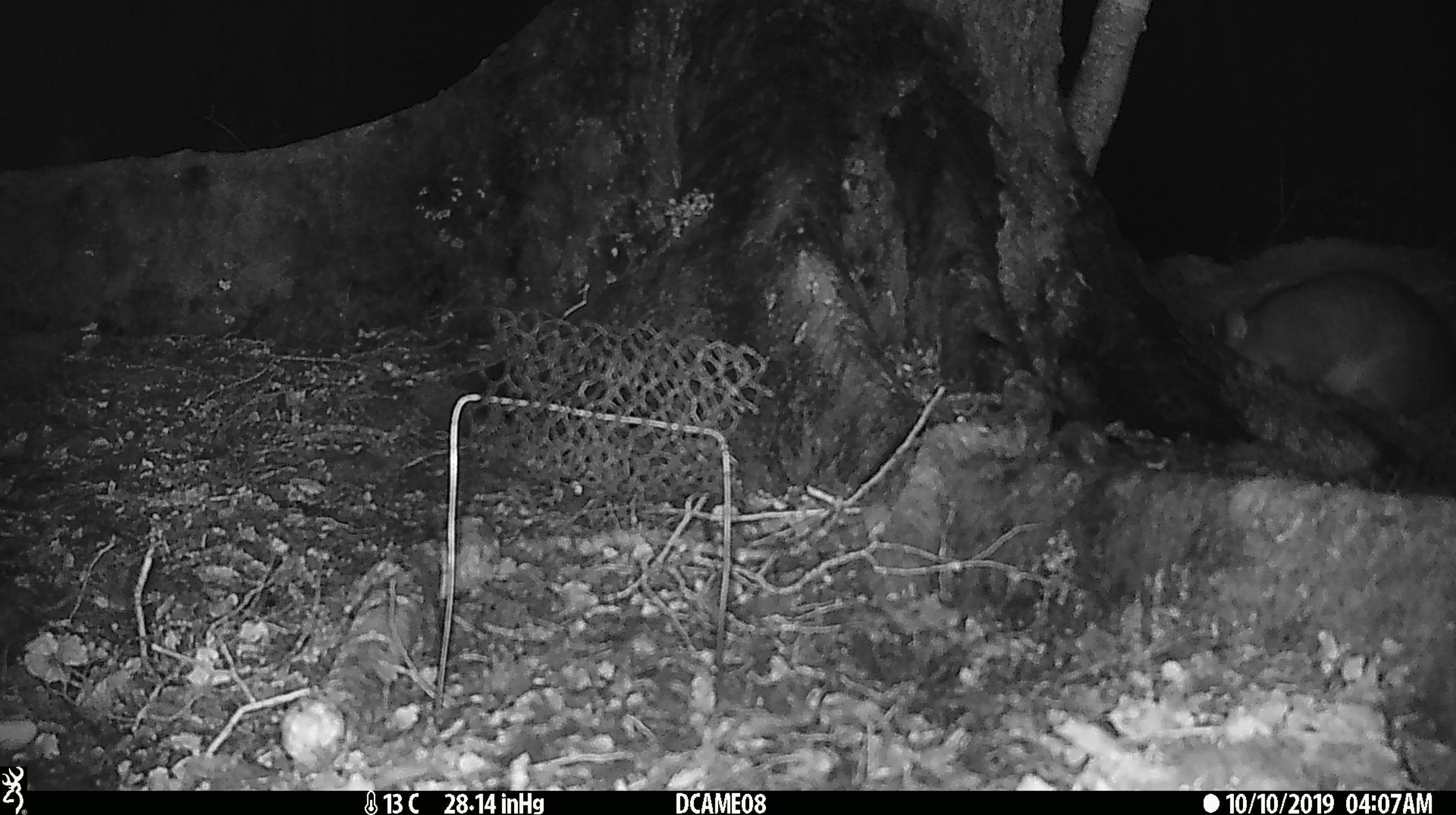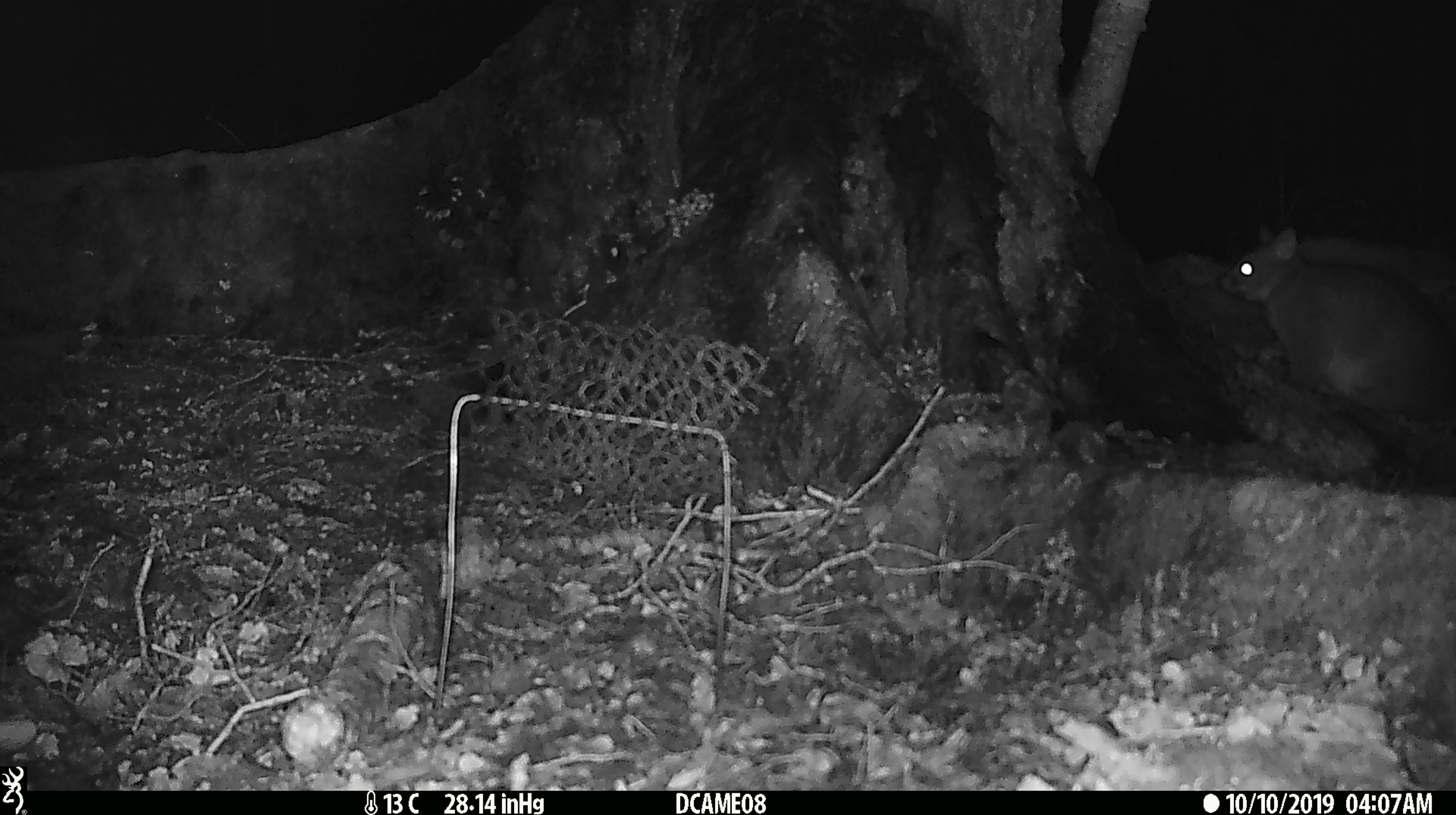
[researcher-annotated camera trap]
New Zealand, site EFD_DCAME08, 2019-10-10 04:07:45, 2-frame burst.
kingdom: Animalia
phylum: Chordata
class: Mammalia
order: Diprotodontia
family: Phalangeridae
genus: Trichosurus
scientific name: Trichosurus vulpecula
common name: common brushtail possum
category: possum